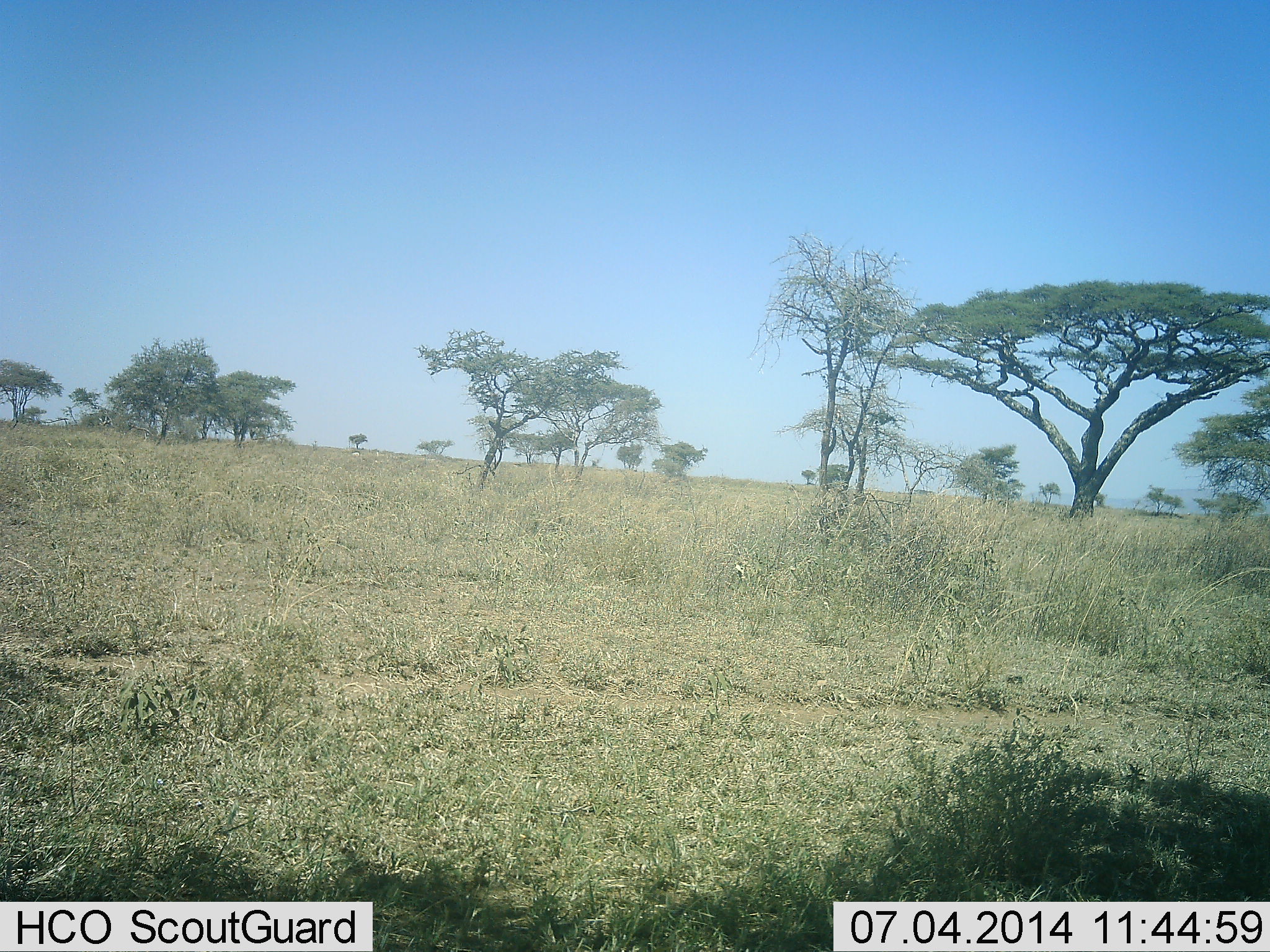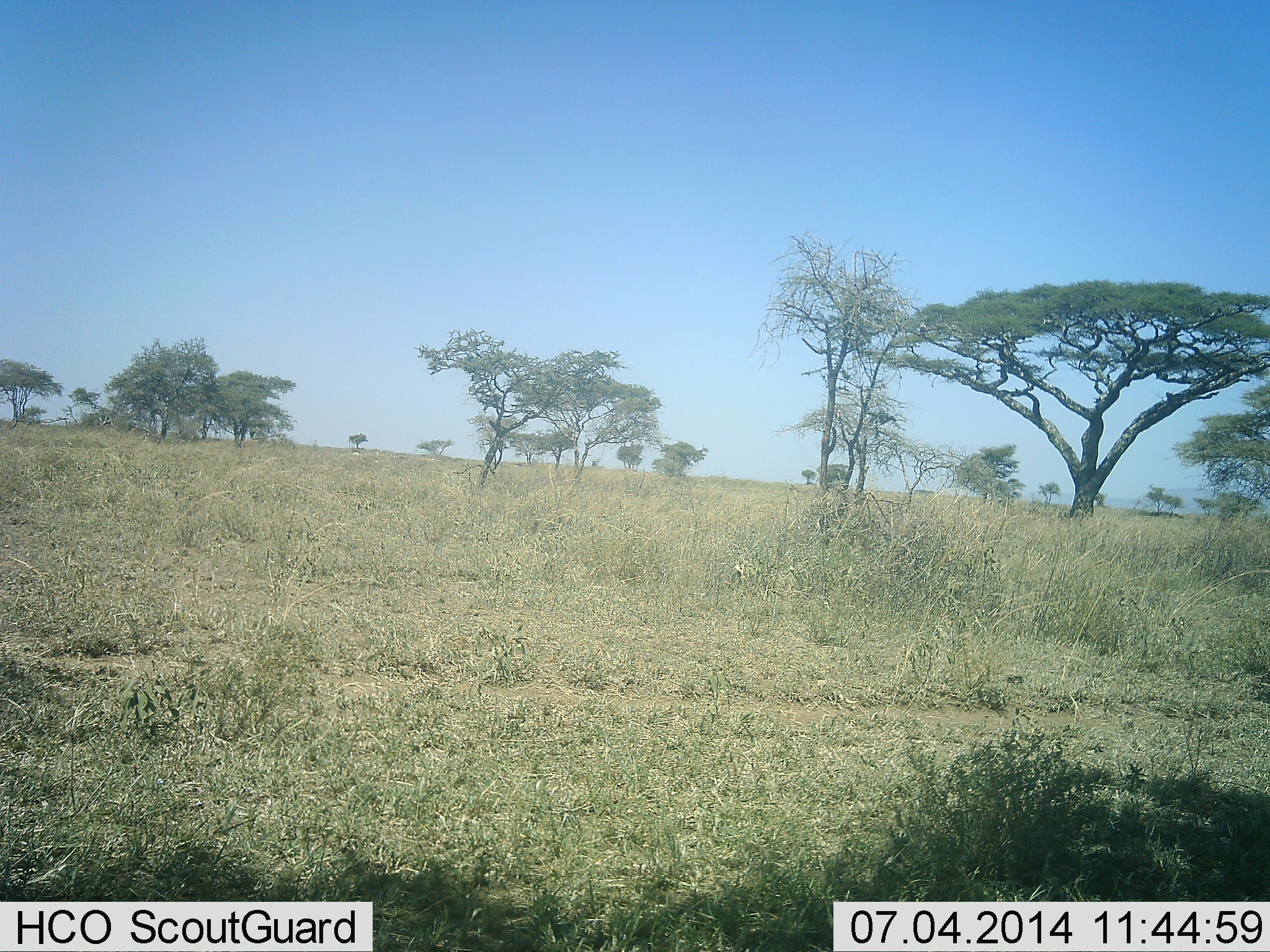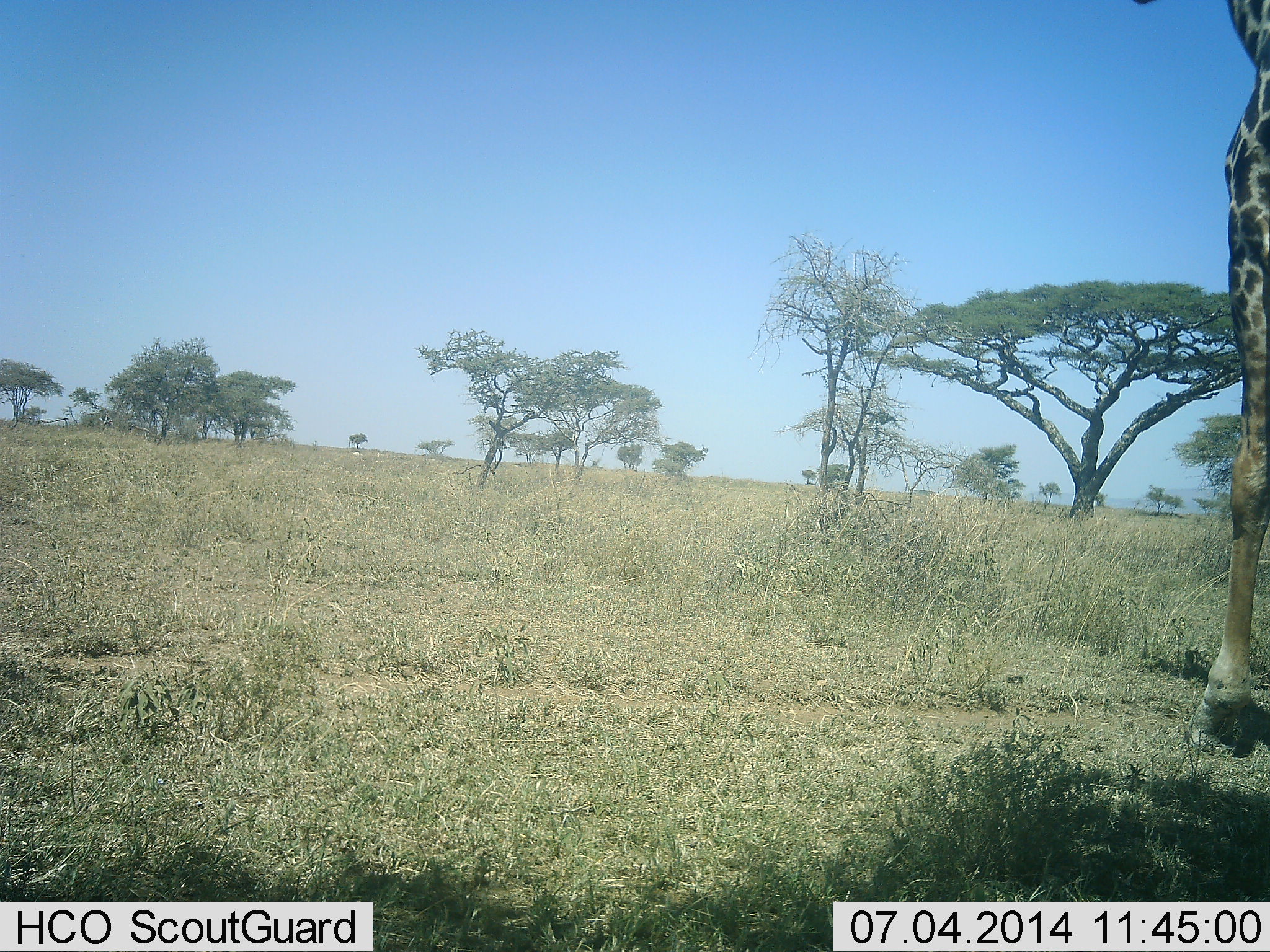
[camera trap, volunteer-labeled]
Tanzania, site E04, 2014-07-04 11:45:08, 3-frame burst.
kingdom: Animalia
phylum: Chordata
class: Mammalia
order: Artiodactyla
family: Giraffidae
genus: Giraffa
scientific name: Giraffa camelopardalis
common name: giraffe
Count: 1.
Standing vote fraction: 10%.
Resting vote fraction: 0%.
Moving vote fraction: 90%.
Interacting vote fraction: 0%.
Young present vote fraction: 0%.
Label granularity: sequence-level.